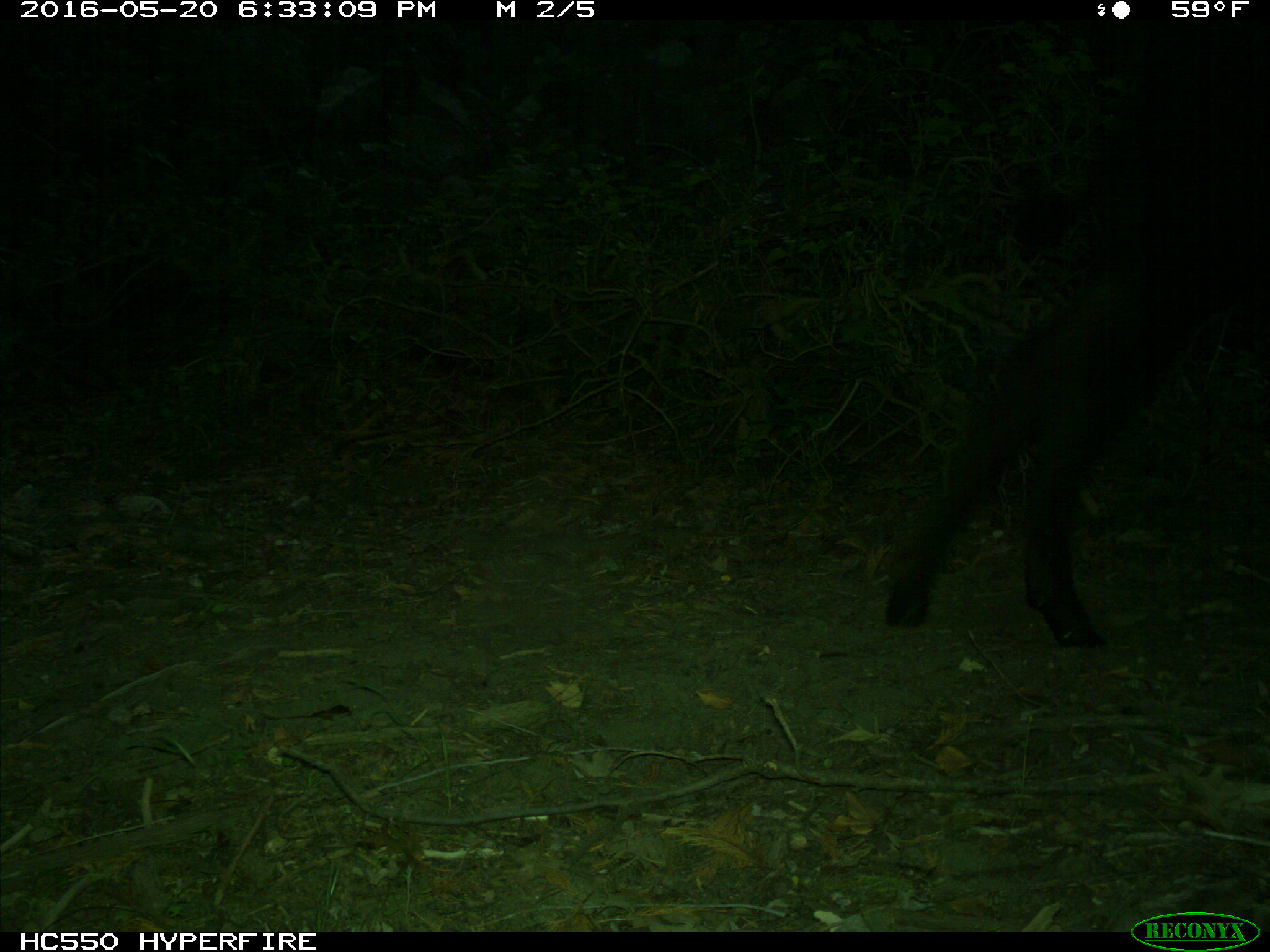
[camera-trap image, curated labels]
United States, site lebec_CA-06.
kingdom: Animalia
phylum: Chordata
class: Mammalia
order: Artiodactyla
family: Bovidae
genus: Bos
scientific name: Bos taurus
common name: domestic cow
Bos taurus (domestic cow).